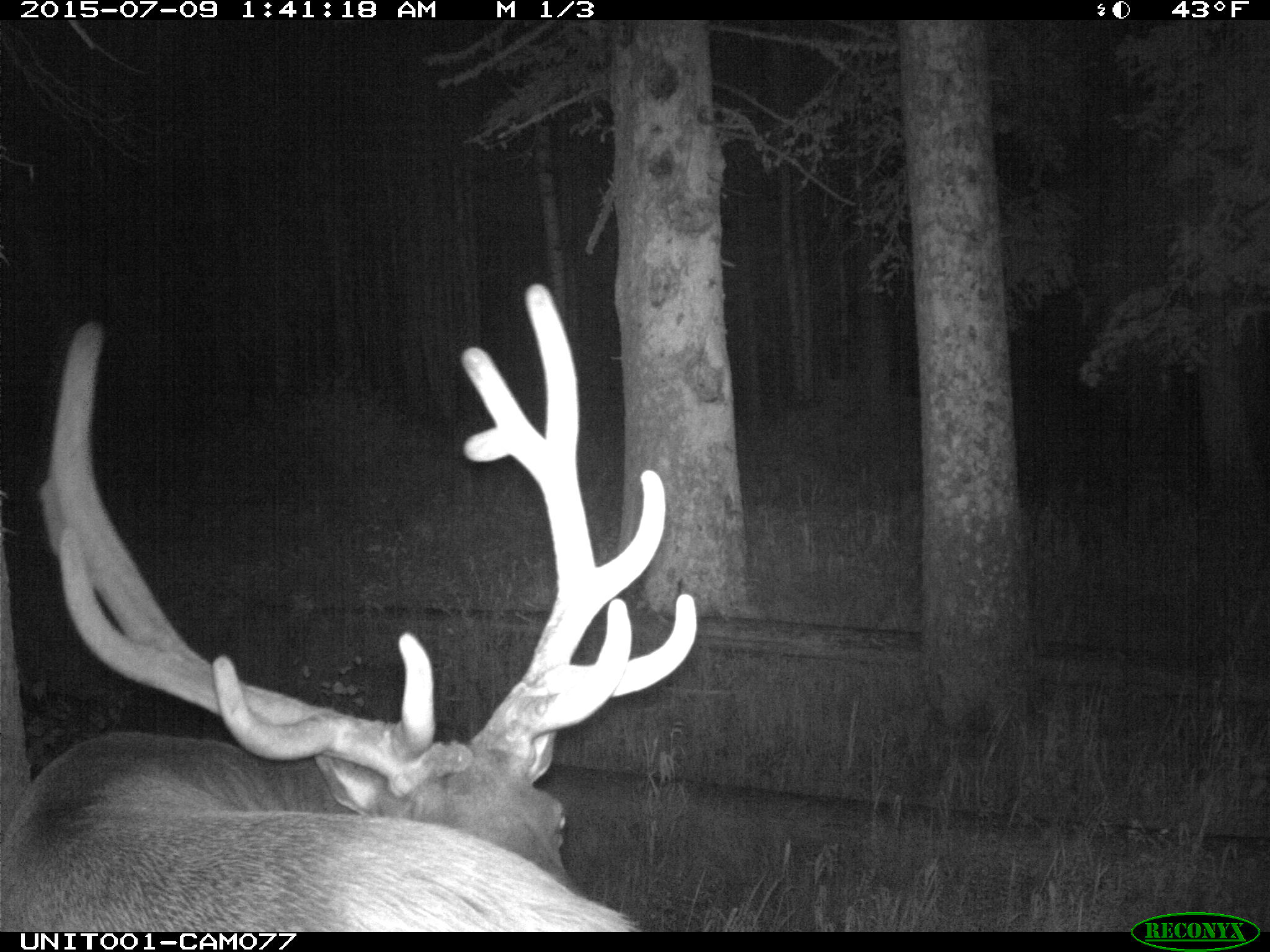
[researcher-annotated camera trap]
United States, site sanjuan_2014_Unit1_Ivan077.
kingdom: Animalia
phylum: Chordata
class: Mammalia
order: Artiodactyla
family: Cervidae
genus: Cervus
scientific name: Cervus elaphus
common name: red deer